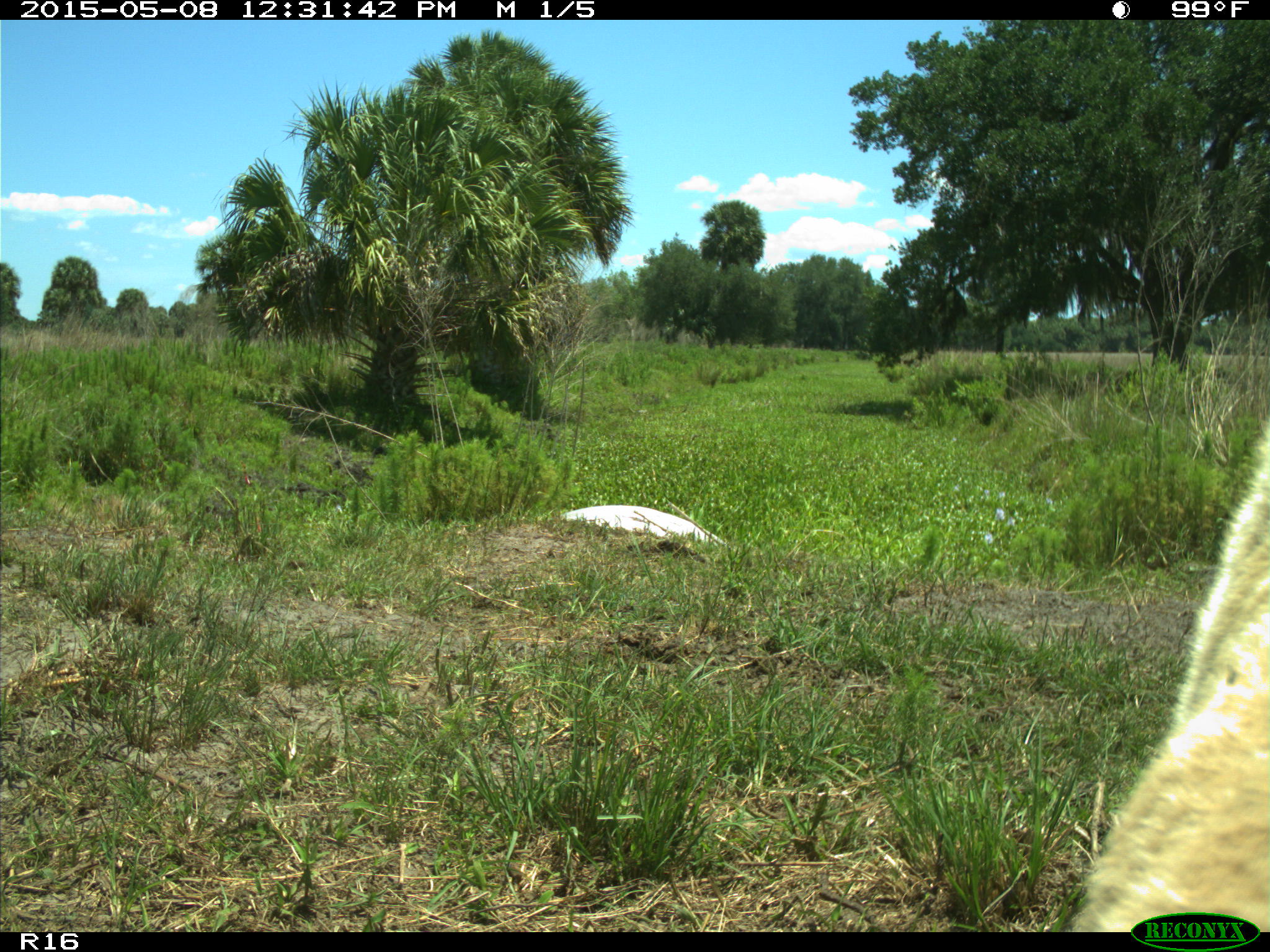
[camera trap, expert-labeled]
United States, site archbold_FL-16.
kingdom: Animalia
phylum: Chordata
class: Mammalia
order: Artiodactyla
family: Bovidae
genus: Bos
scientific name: Bos taurus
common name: domestic cow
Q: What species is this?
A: Bos taurus (domestic cow).